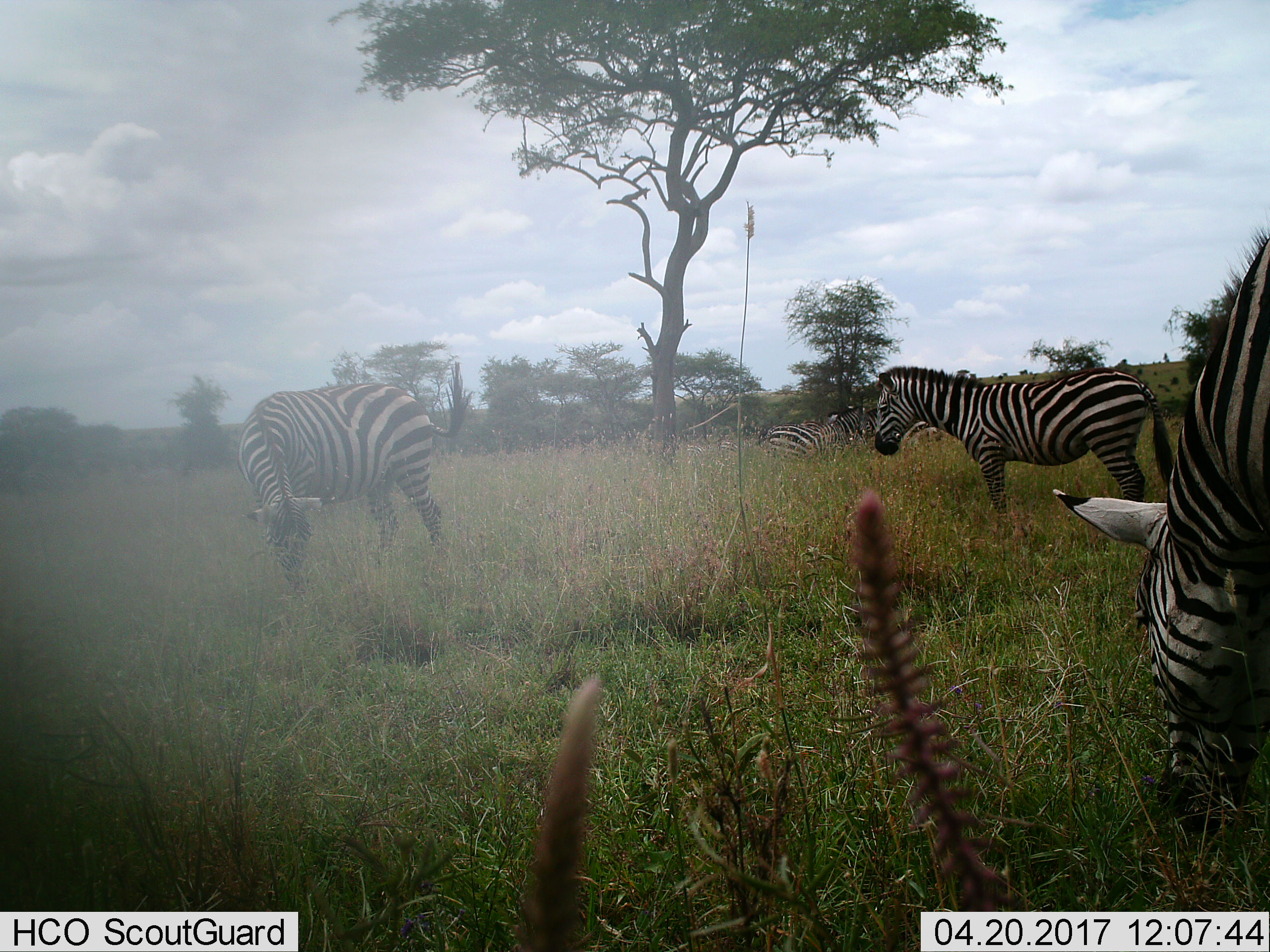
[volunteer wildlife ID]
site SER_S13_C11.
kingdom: Animalia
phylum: Chordata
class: Mammalia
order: Perissodactyla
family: Equidae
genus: Equus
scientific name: Equus quagga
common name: plains zebra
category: zebraplains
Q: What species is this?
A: Zebraplains (plains zebra) (Equus quagga).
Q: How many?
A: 4.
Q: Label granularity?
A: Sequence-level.